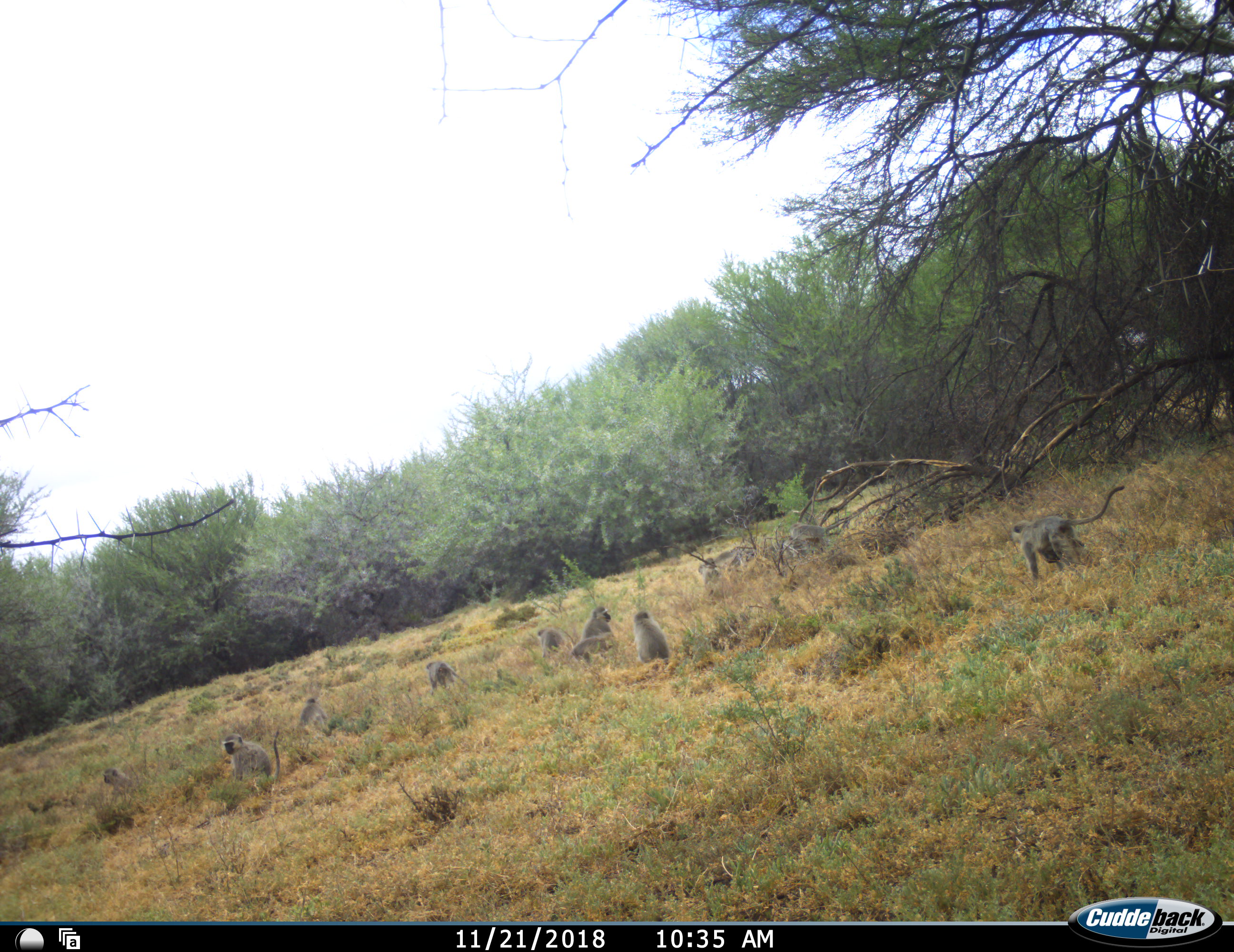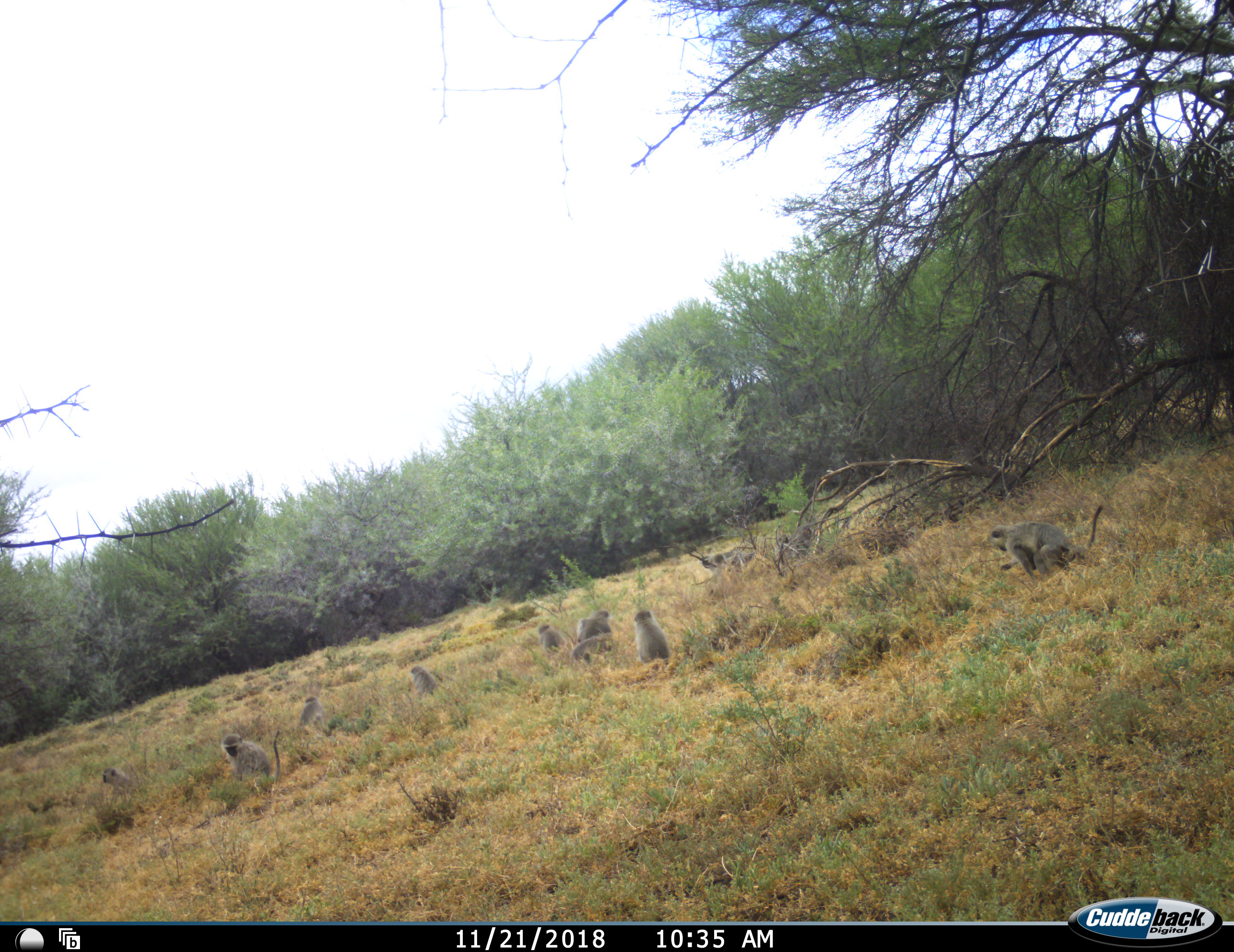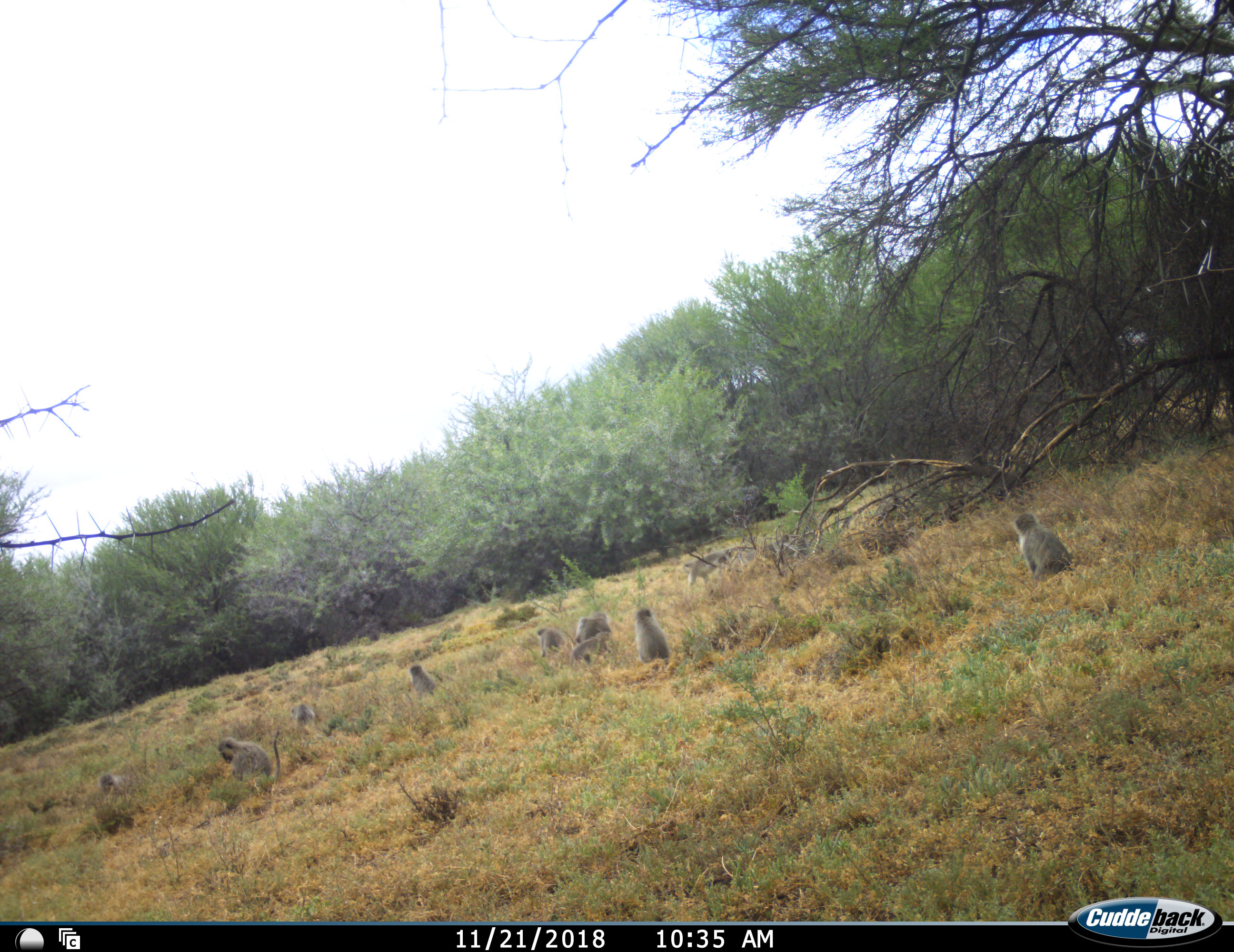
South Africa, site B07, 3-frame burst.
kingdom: Animalia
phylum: Chordata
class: Mammalia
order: Primates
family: Cercopithecidae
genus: Chlorocebus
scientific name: Chlorocebus pygerythrus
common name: vervet monkey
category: monkeyvervet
Monkeyvervet (vervet monkey) (Chlorocebus pygerythrus), count 11-50. Behavior (volunteer vote fractions): standing 50%, resting 88%, moving 62%, interacting 62%. Young present (vote fraction): 75%. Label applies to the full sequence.